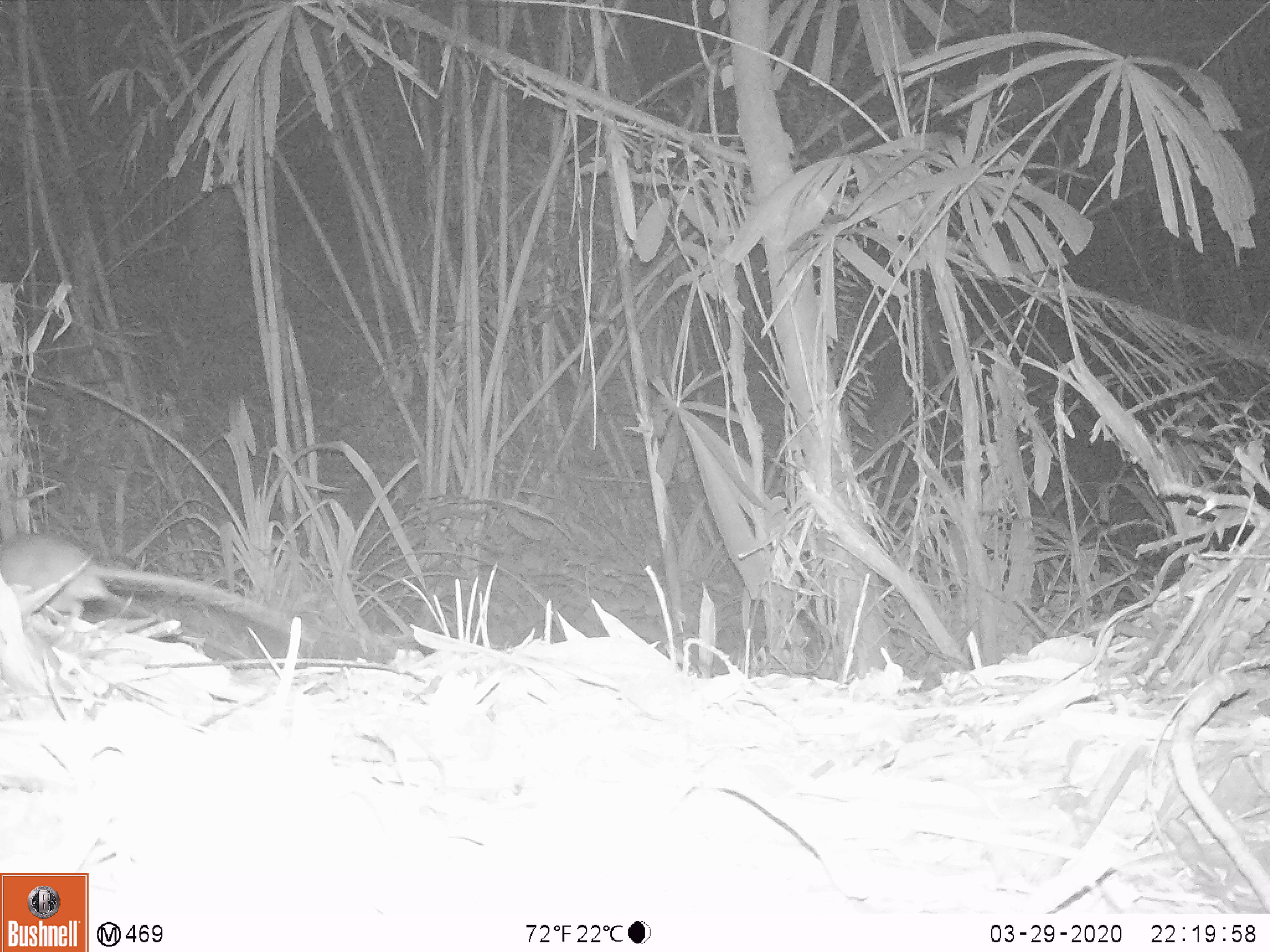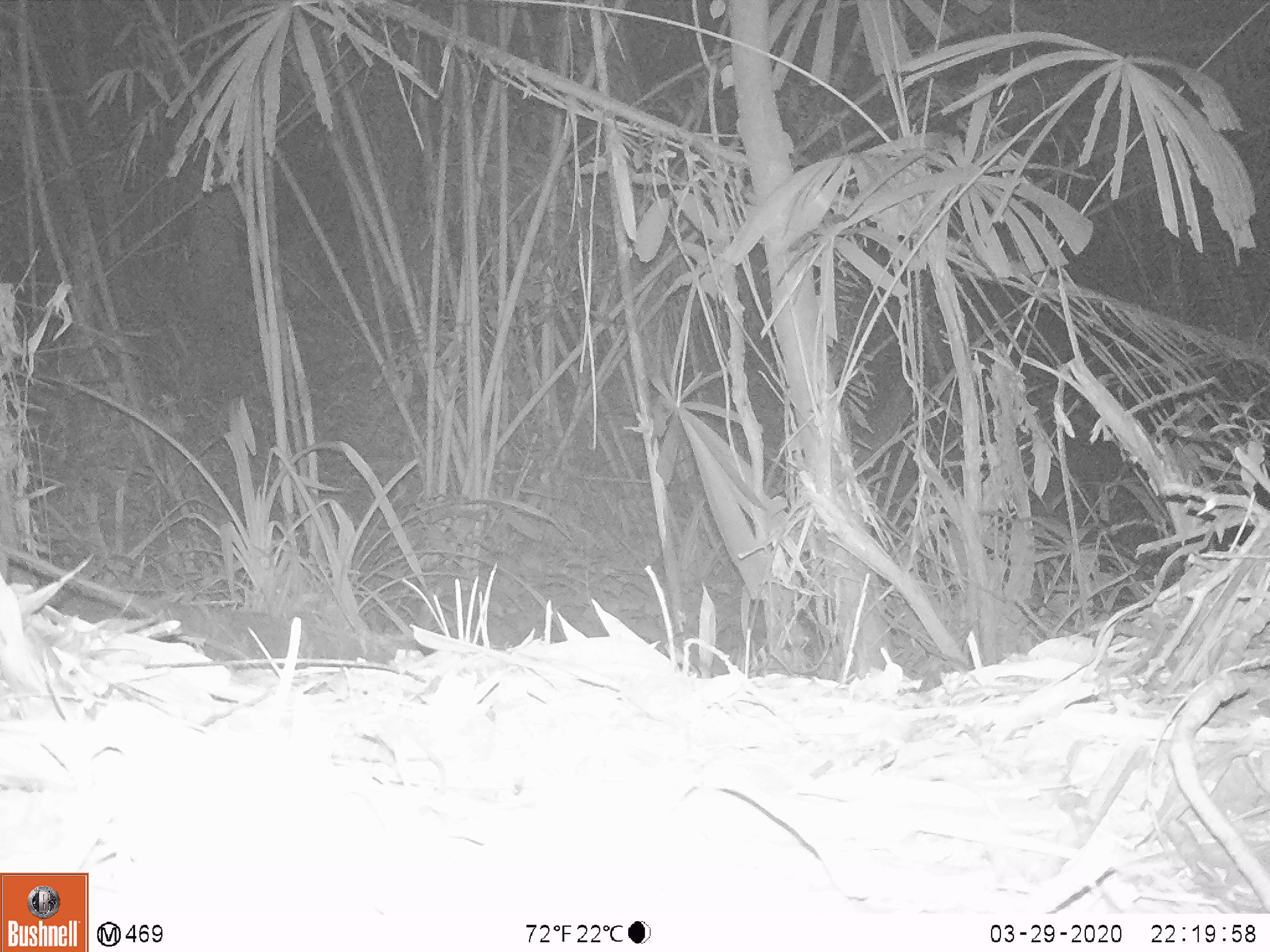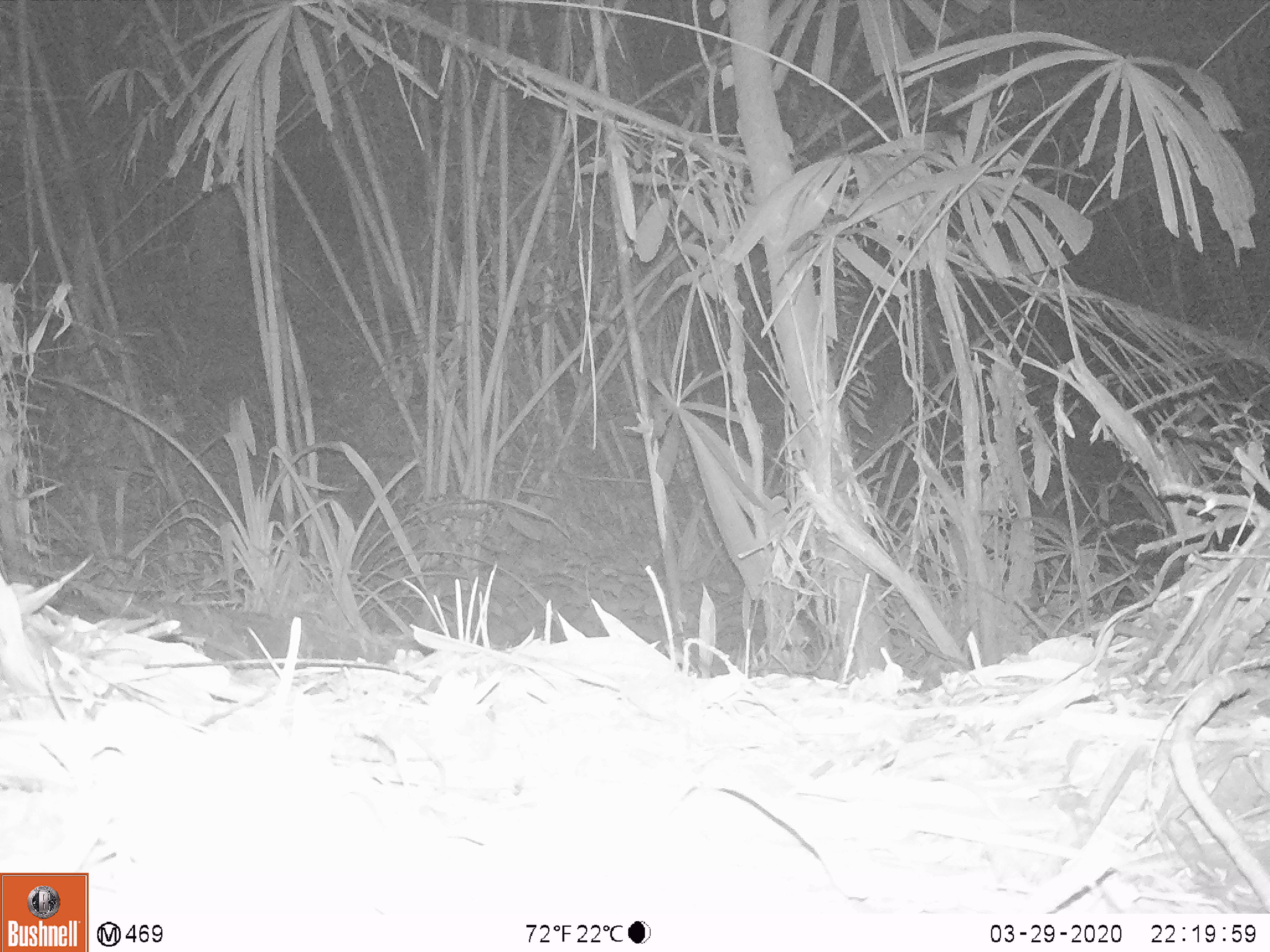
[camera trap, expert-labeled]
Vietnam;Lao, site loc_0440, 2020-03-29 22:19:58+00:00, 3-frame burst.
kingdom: Animalia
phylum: Chordata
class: Mammalia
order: Rodentia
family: Muridae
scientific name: Muridae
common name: old-world mice and rats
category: unidentified murid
Unidentified murid (old-world mice and rats) (Muridae). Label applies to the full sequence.